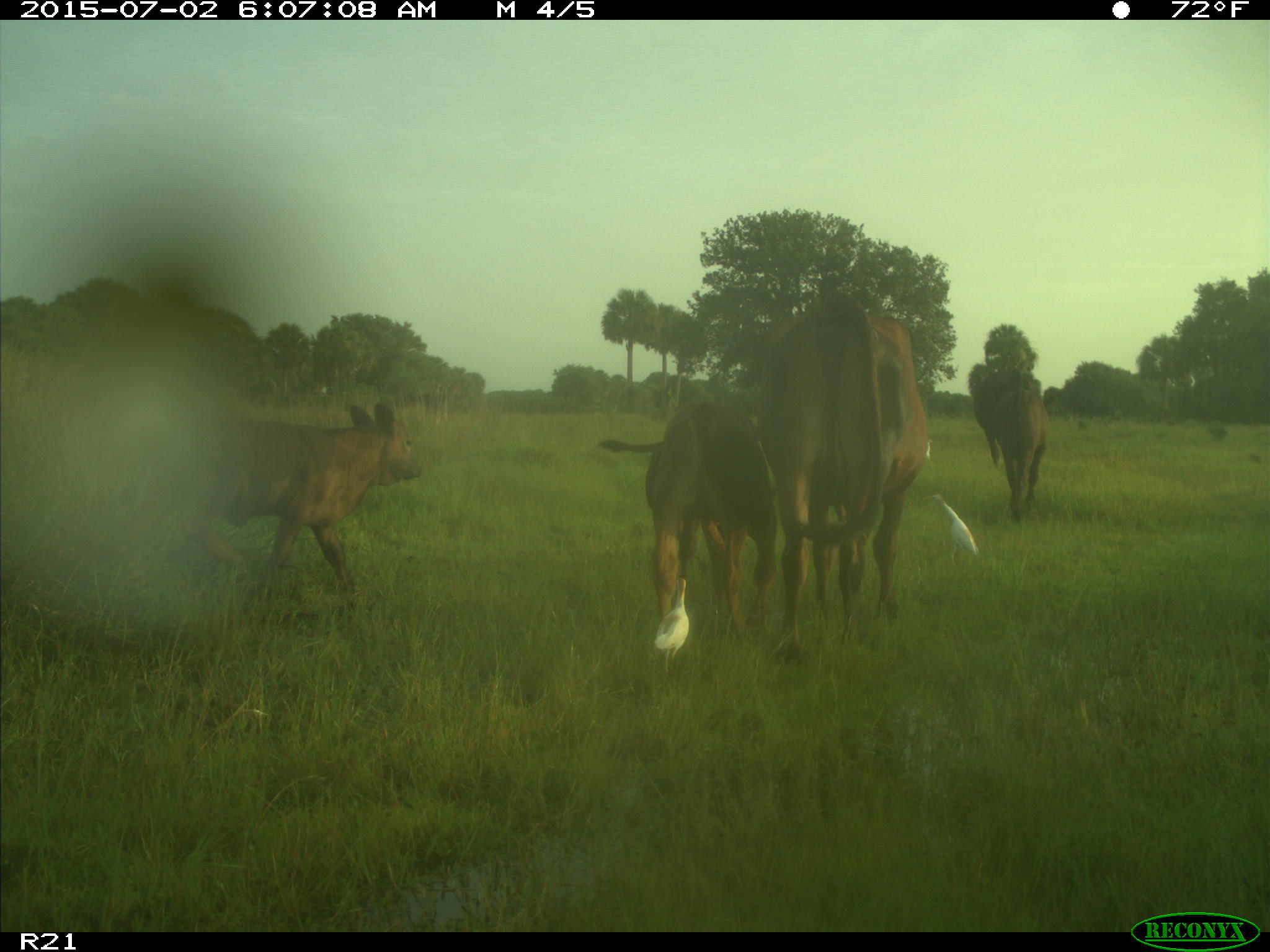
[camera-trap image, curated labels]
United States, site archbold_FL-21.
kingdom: Animalia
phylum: Chordata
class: Mammalia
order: Artiodactyla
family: Bovidae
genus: Bos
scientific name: Bos taurus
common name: domestic cow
Bos taurus (domestic cow).